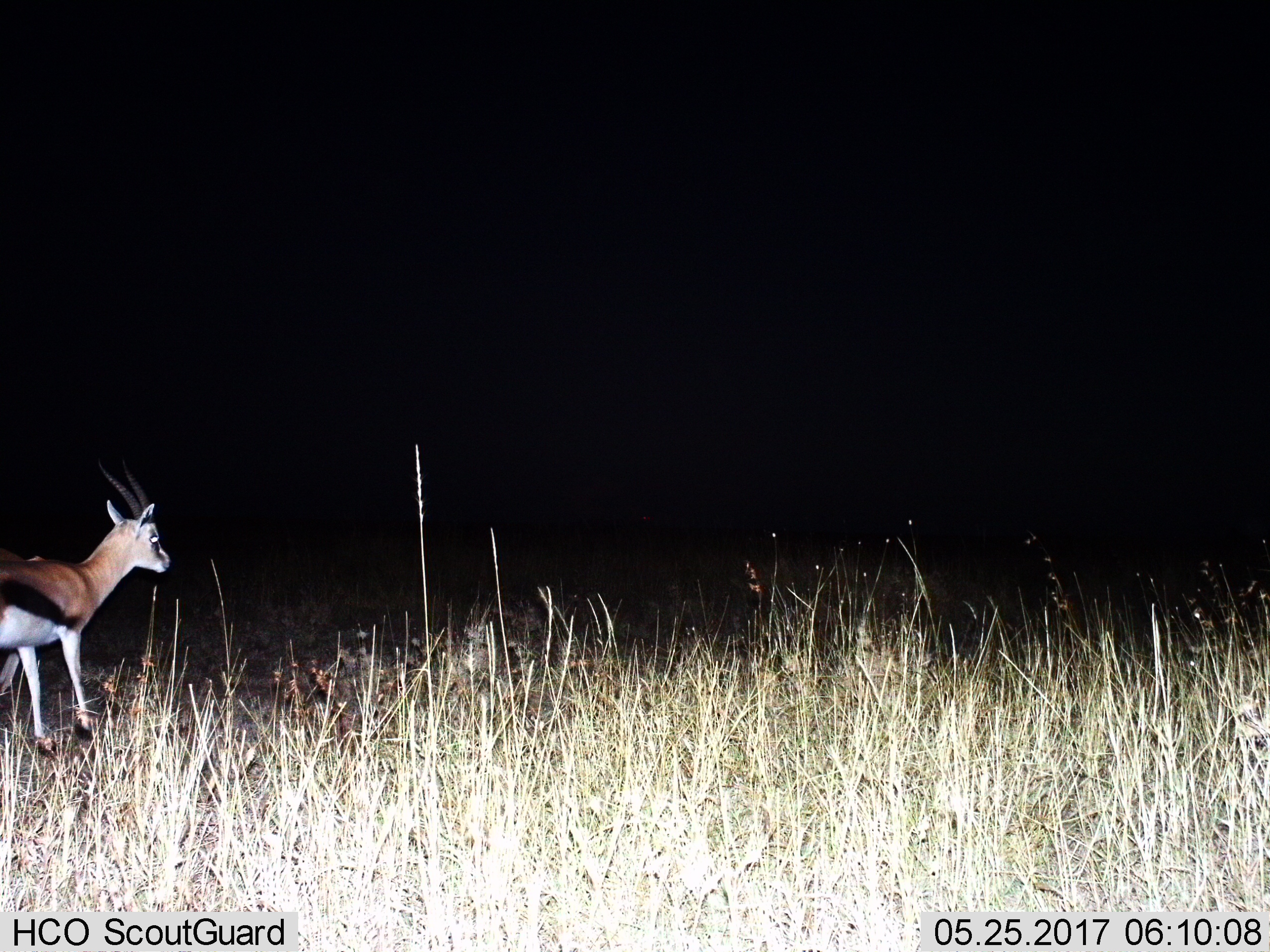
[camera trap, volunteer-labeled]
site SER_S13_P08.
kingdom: Animalia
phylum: Chordata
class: Mammalia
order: Artiodactyla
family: Bovidae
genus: Eudorcas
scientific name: Eudorcas thomsonii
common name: thomson's gazelle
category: gazellethomsons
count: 1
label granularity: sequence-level